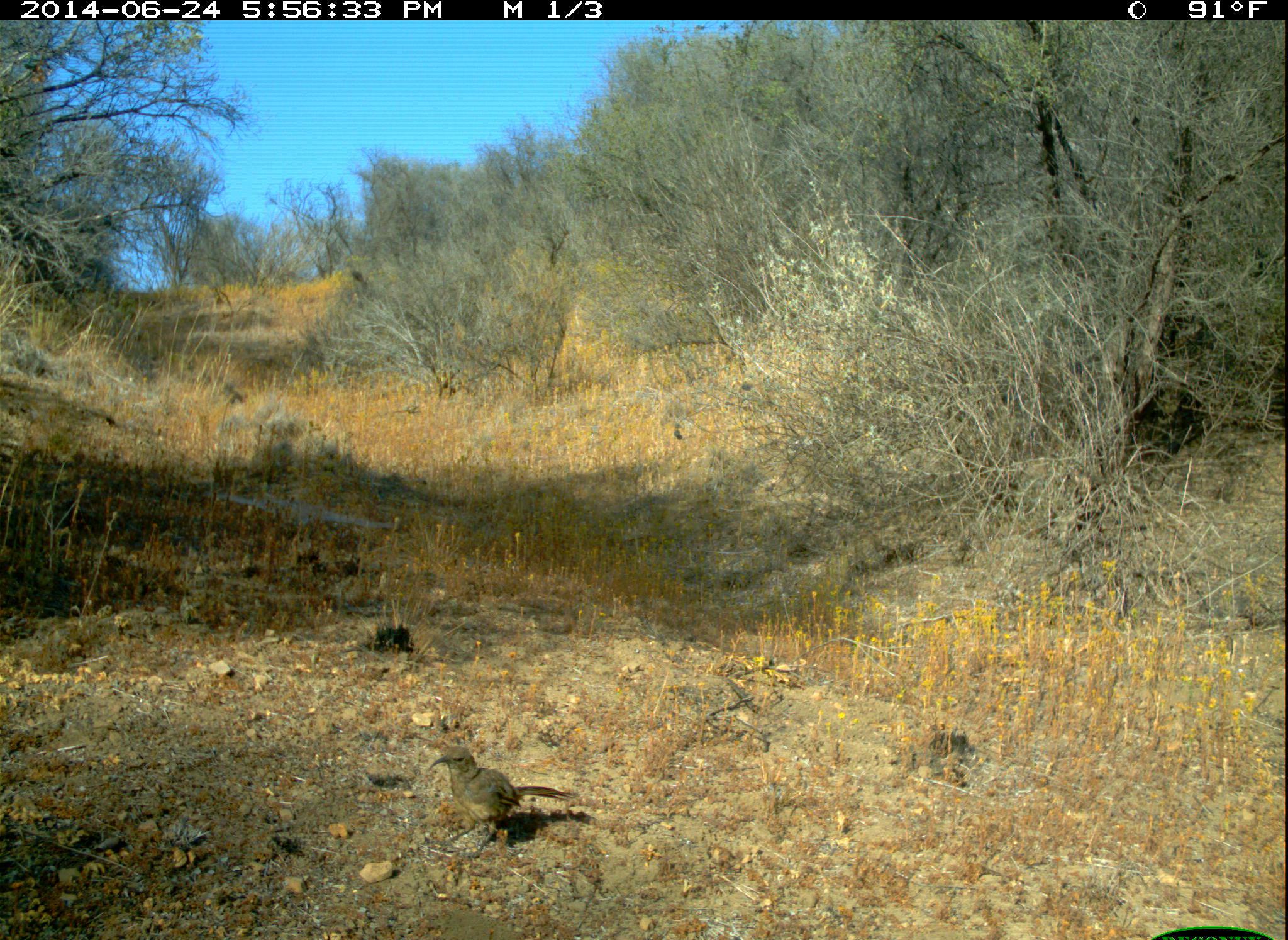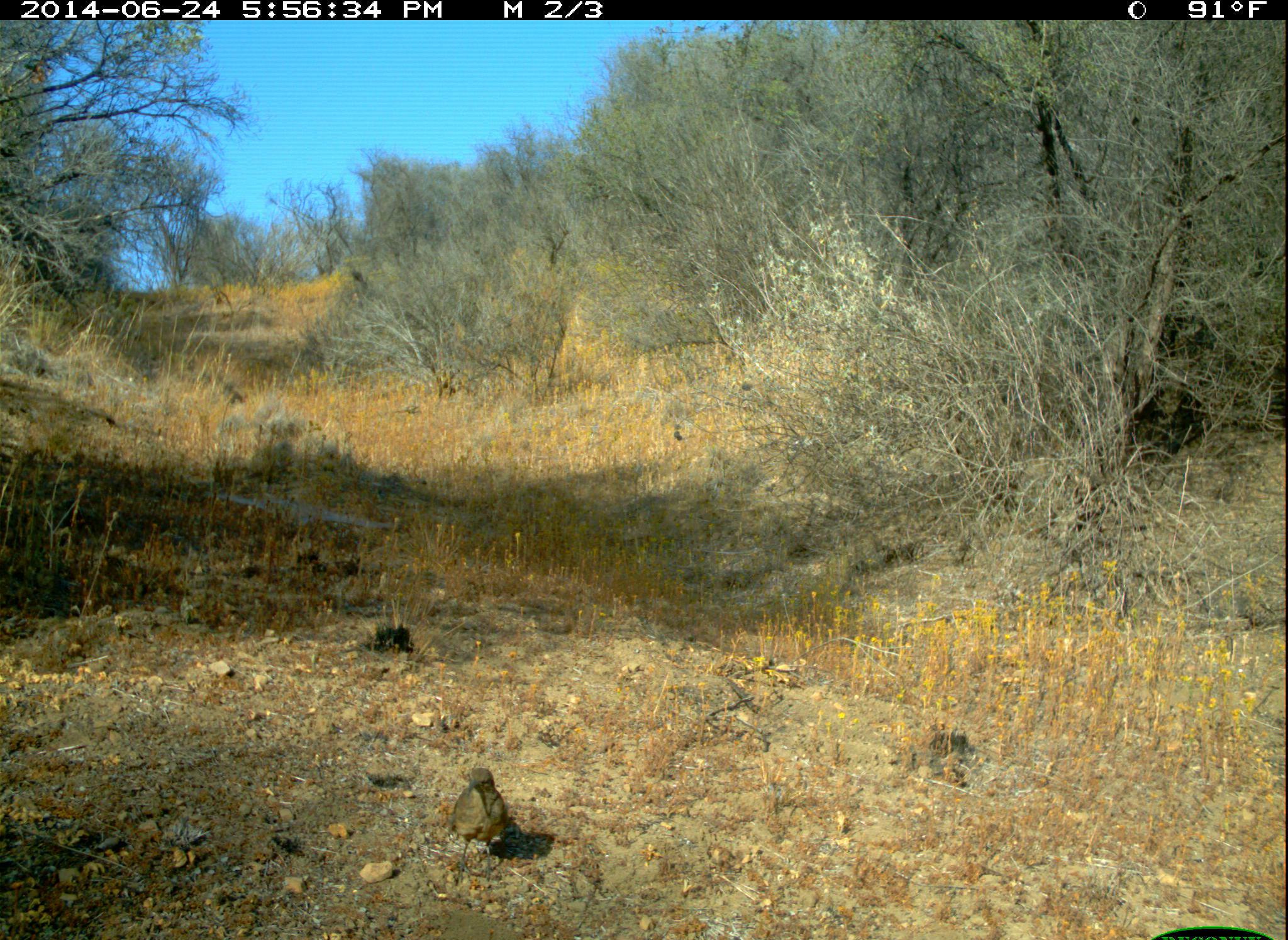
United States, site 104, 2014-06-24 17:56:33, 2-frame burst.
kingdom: Animalia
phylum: Chordata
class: Aves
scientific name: Aves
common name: bird